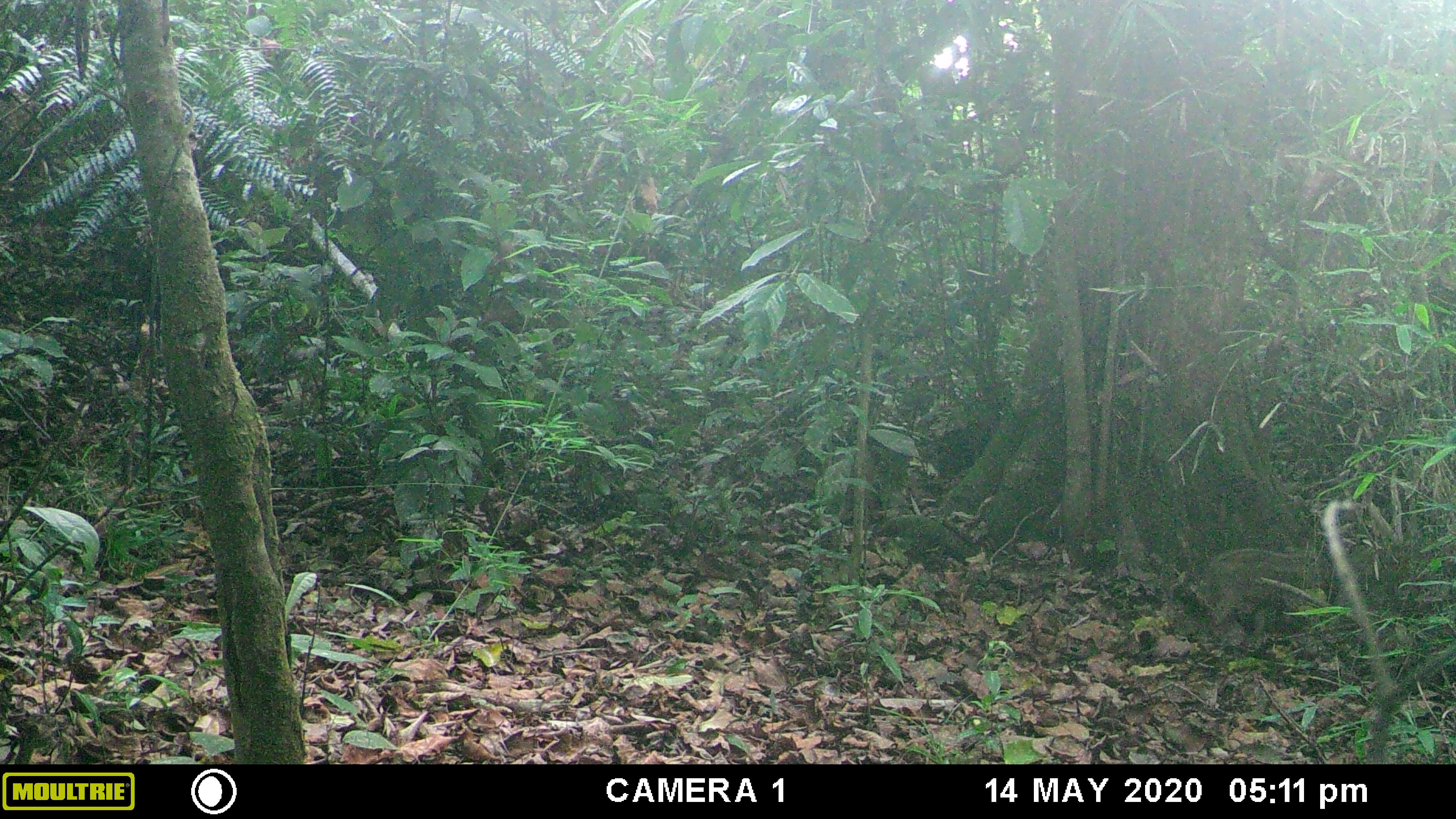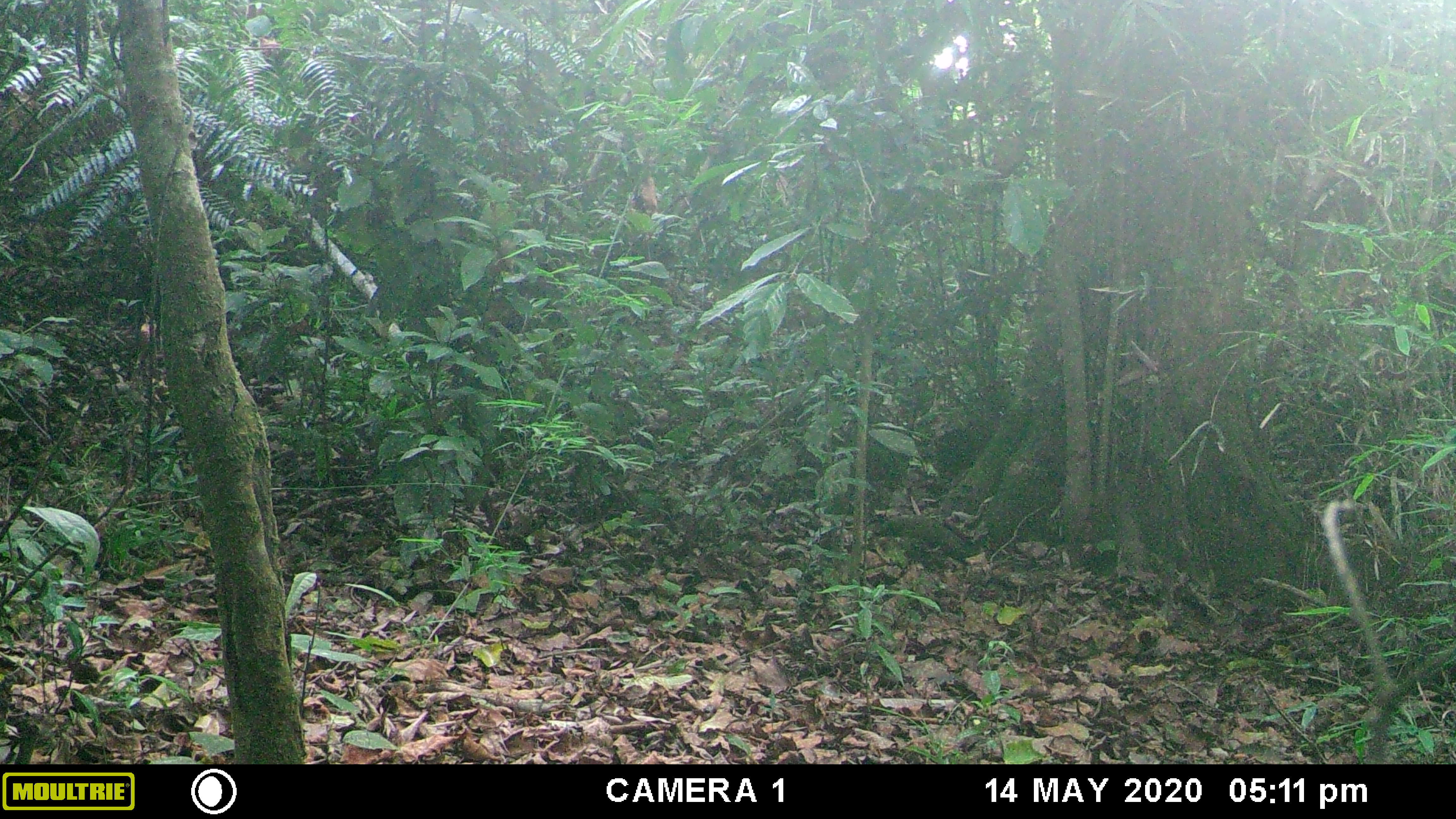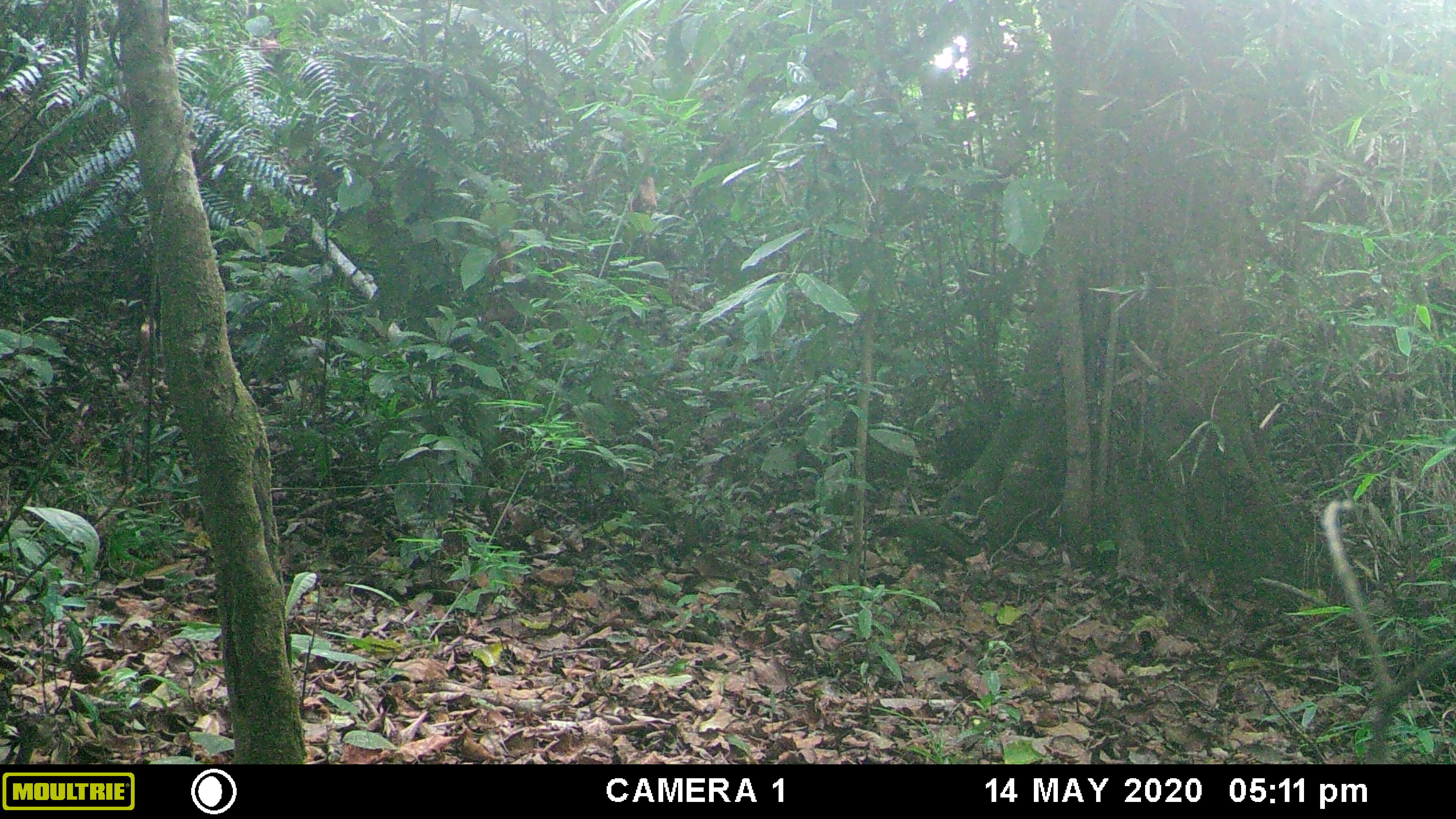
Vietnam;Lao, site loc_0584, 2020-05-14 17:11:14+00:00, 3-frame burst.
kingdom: Animalia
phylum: Chordata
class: Mammalia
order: Artiodactyla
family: Suidae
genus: Sus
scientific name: Sus scrofa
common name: eurasian wild pig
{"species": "eurasian wild pig (Sus scrofa)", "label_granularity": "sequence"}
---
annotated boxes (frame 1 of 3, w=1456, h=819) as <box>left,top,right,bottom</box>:
eurasian wild pig: <box>1206,547,1327,625</box>